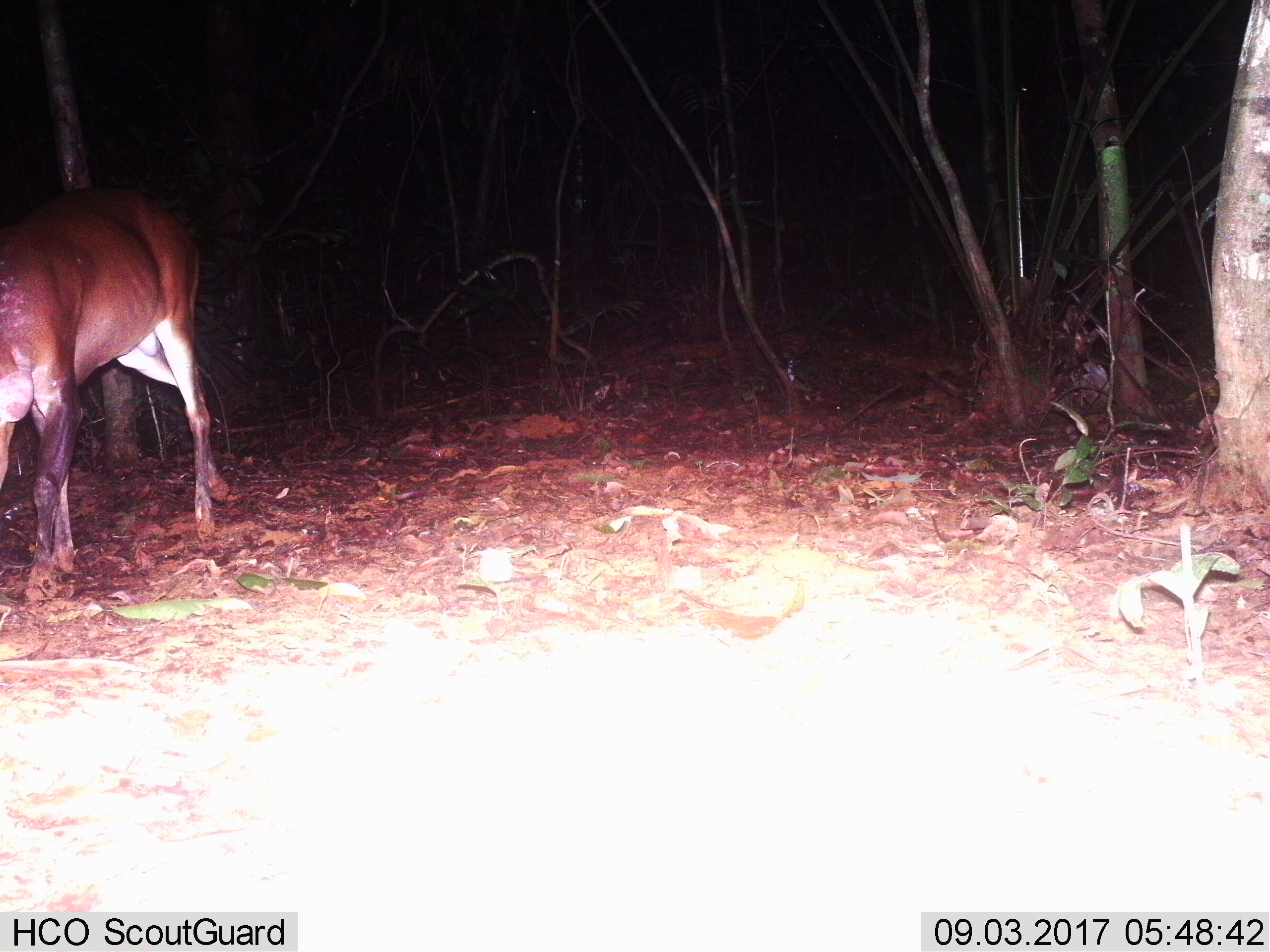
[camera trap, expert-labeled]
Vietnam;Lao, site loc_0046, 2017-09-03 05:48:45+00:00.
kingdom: Animalia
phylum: Chordata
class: Mammalia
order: Artiodactyla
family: Cervidae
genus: Muntiacus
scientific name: Muntiacus vuquangensis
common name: large-antlered muntjac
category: large antlered muntjac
Large antlered muntjac (large-antlered muntjac) (Muntiacus vuquangensis). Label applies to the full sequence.